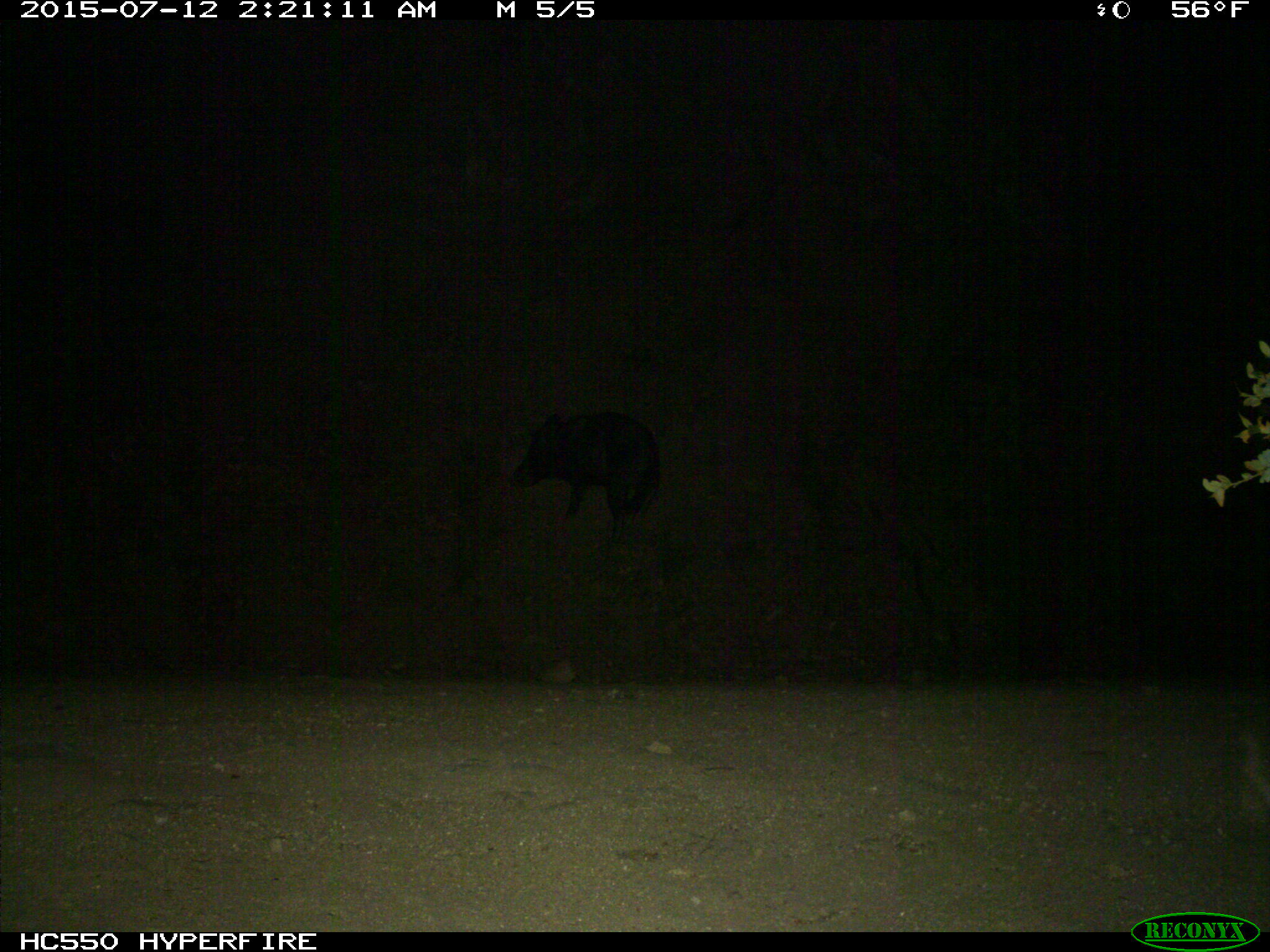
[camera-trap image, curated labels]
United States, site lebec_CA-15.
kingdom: Animalia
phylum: Chordata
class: Mammalia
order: Artiodactyla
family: Suidae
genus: Sus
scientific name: Sus scrofa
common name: wild boar